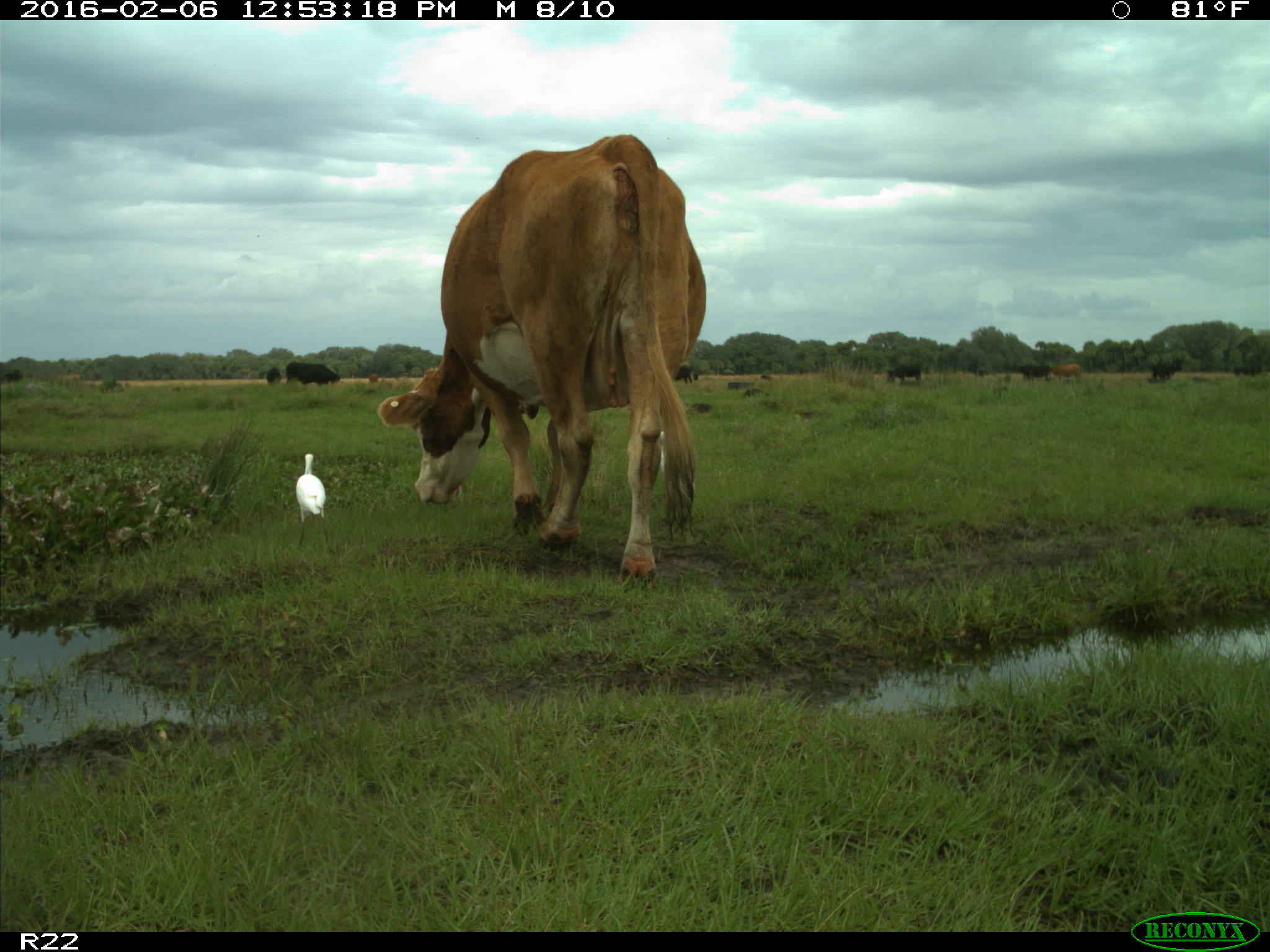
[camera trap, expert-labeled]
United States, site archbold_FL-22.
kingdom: Animalia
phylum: Chordata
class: Mammalia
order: Artiodactyla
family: Bovidae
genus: Bos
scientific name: Bos taurus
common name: domestic cow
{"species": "Bos taurus (domestic cow)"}